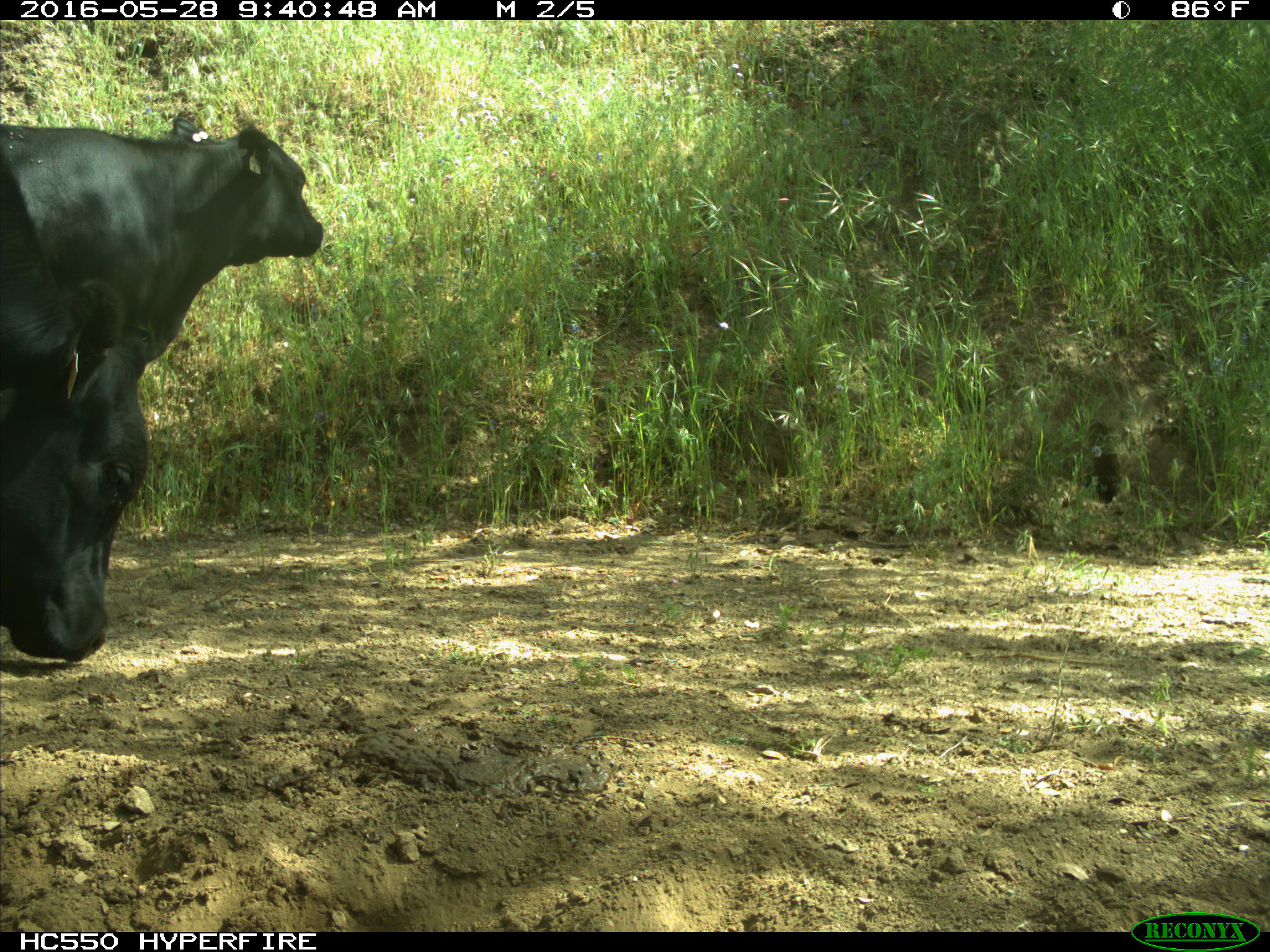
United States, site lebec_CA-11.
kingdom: Animalia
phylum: Chordata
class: Mammalia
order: Artiodactyla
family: Bovidae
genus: Bos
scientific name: Bos taurus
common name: domestic cow